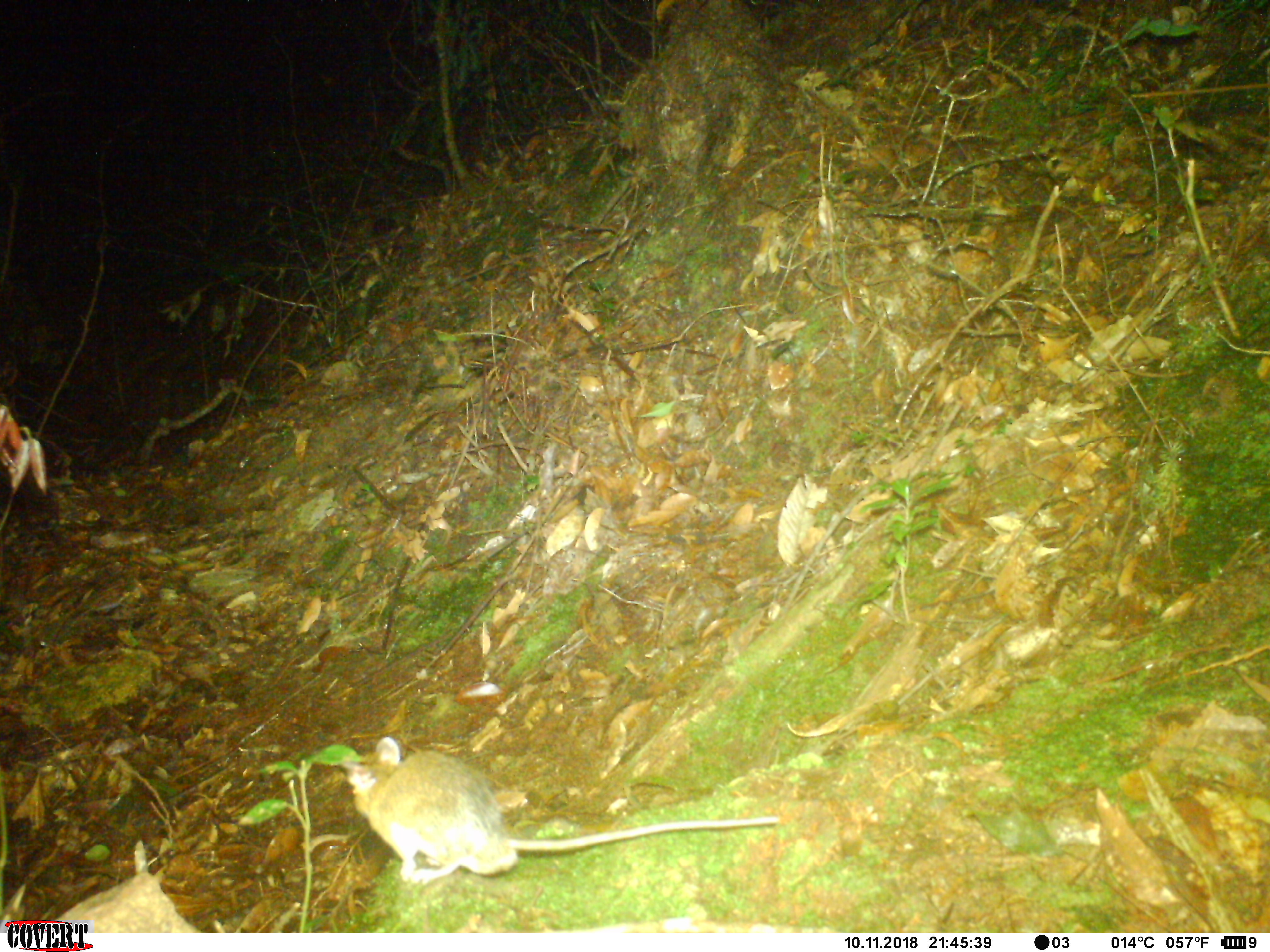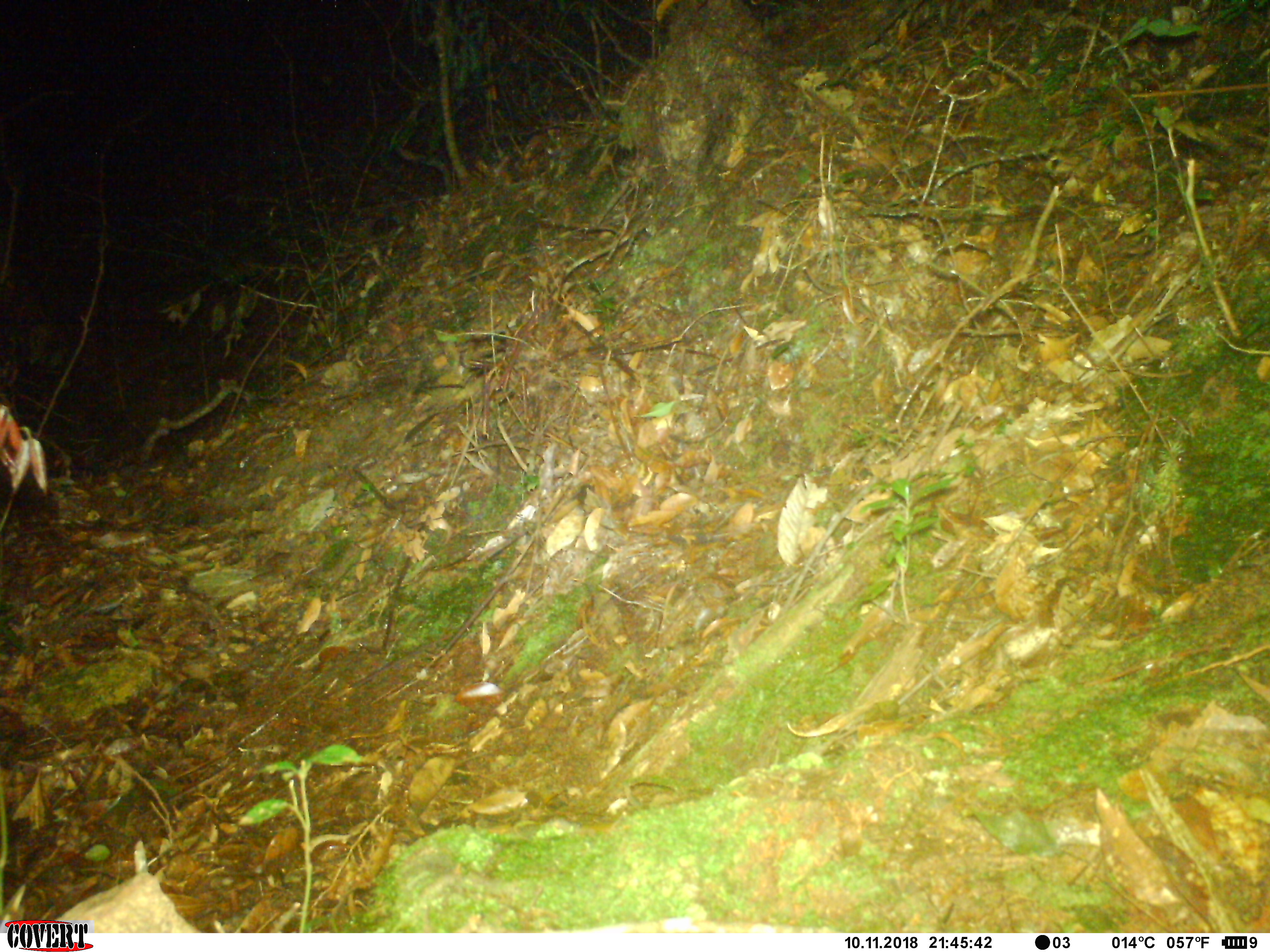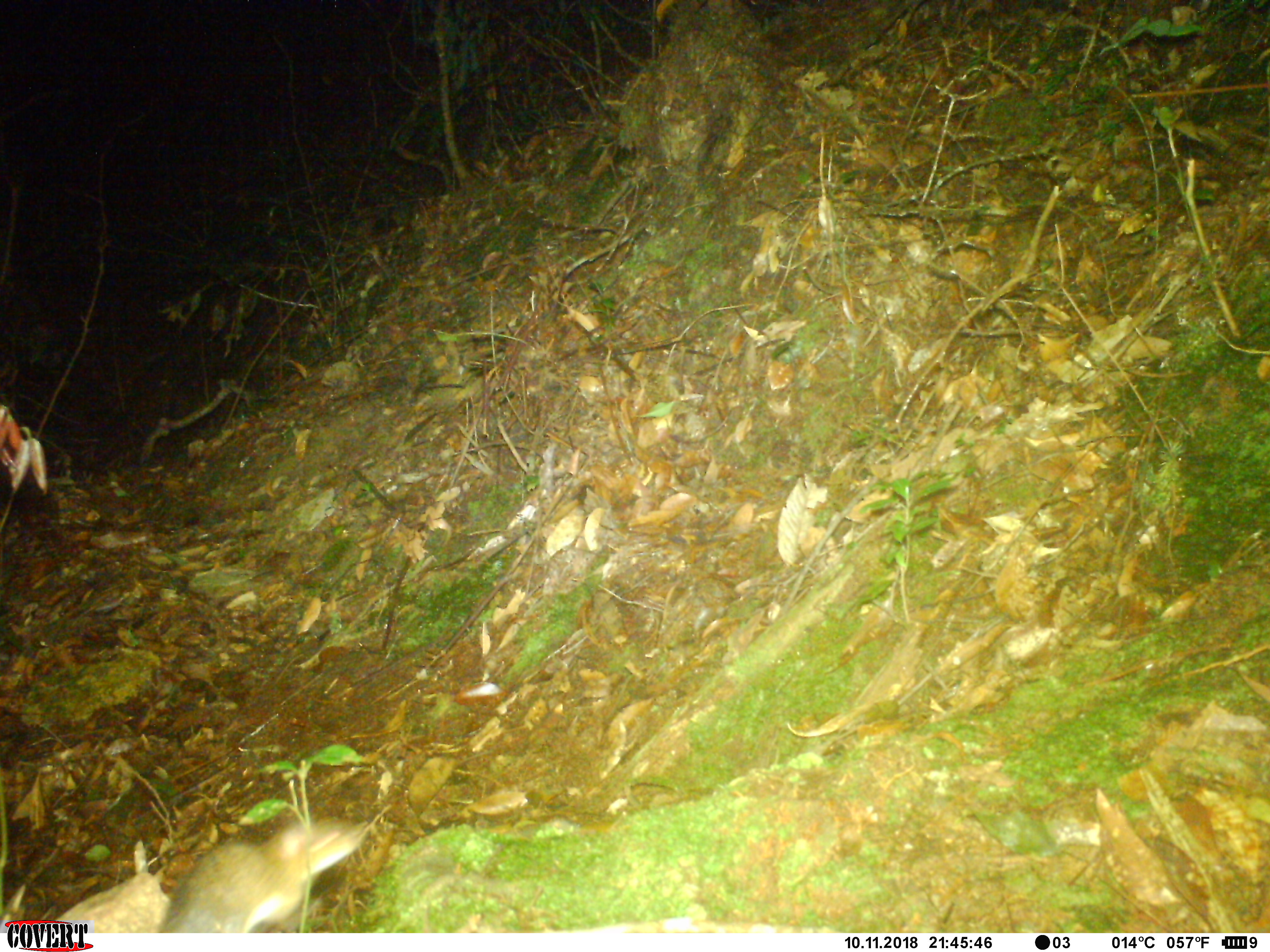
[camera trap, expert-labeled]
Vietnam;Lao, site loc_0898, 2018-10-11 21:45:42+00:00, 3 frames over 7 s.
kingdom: Animalia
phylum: Chordata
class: Mammalia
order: Rodentia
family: Muridae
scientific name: Muridae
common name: old-world mice and rats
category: unidentified murid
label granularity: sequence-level